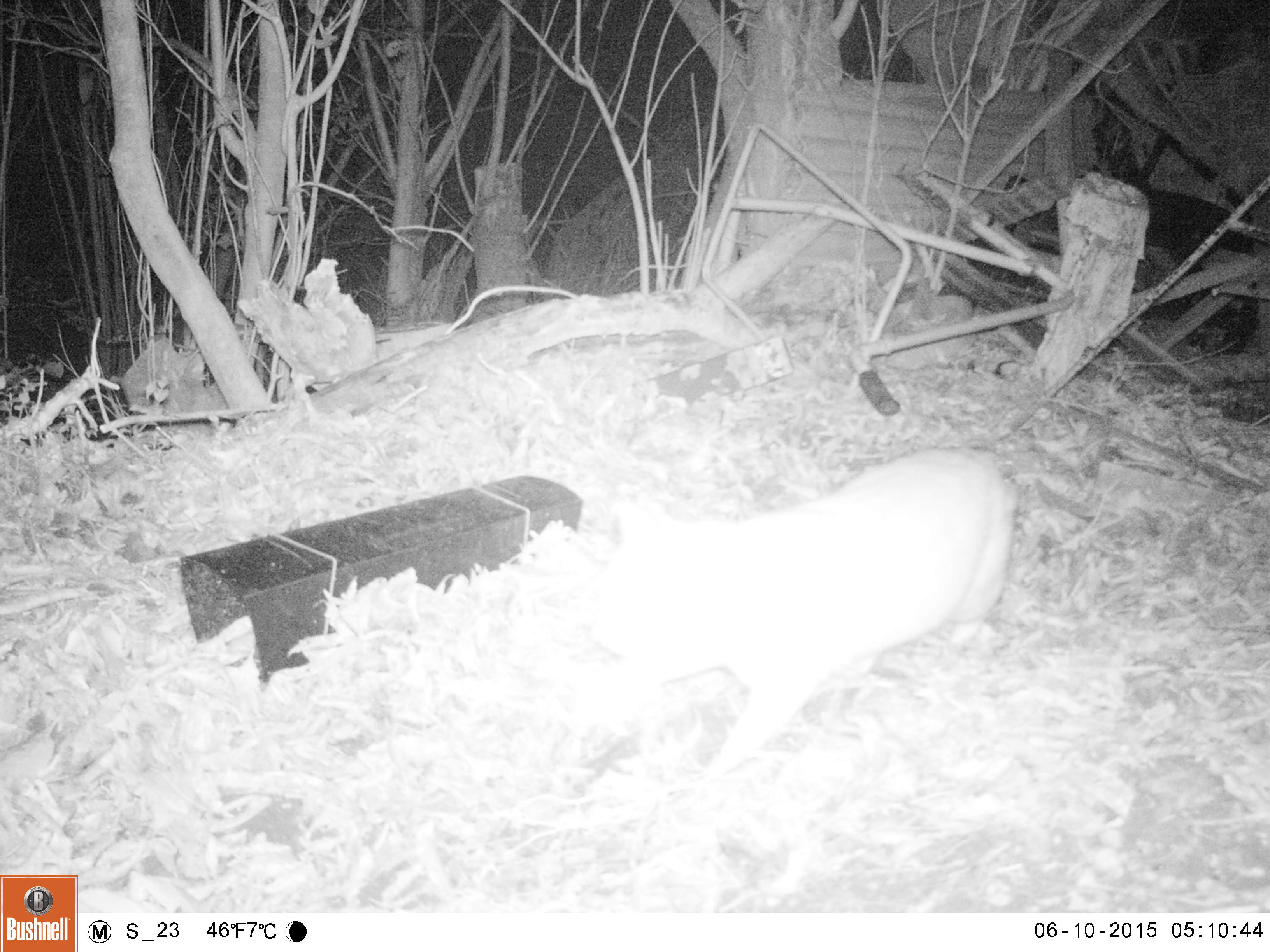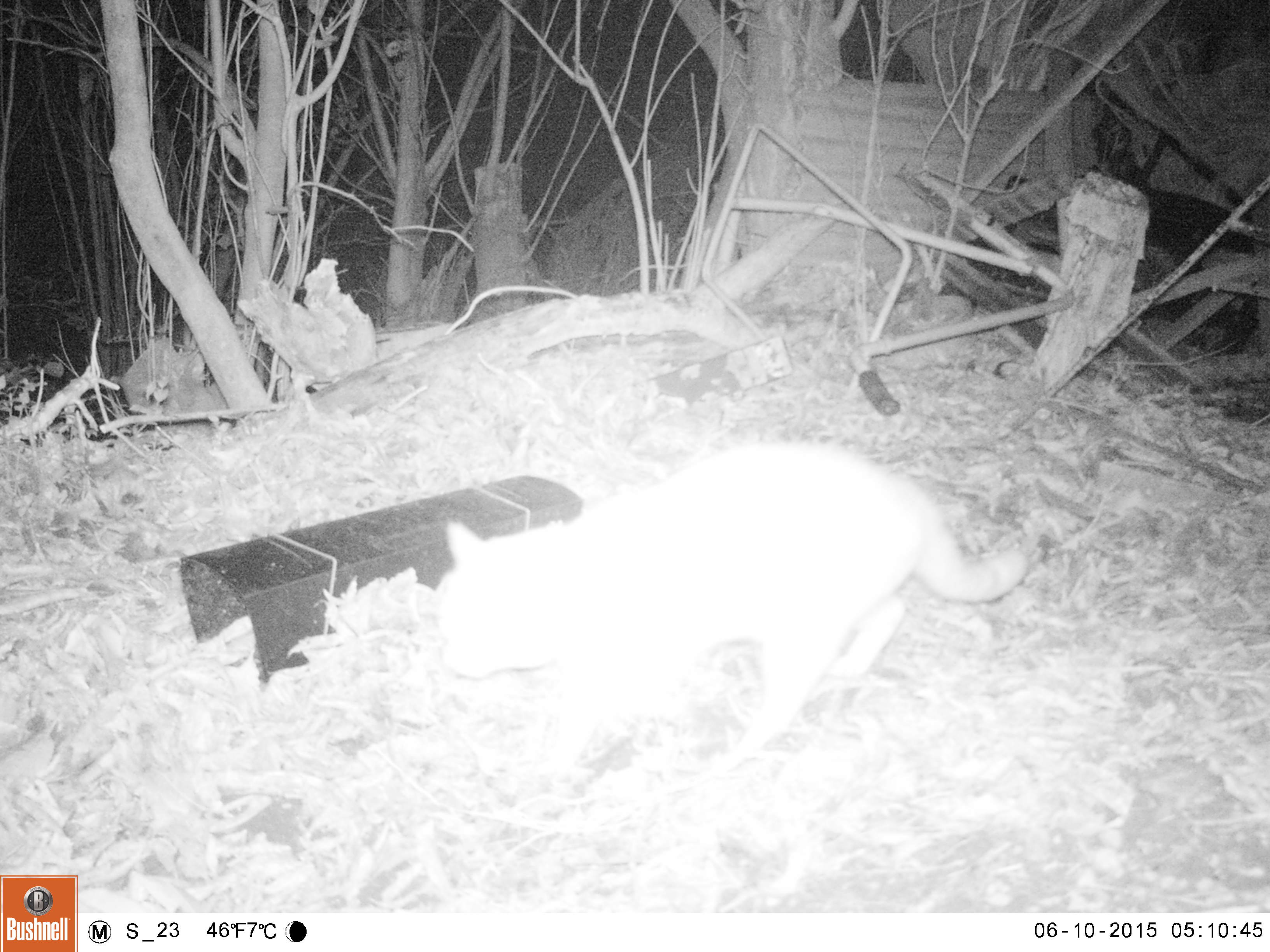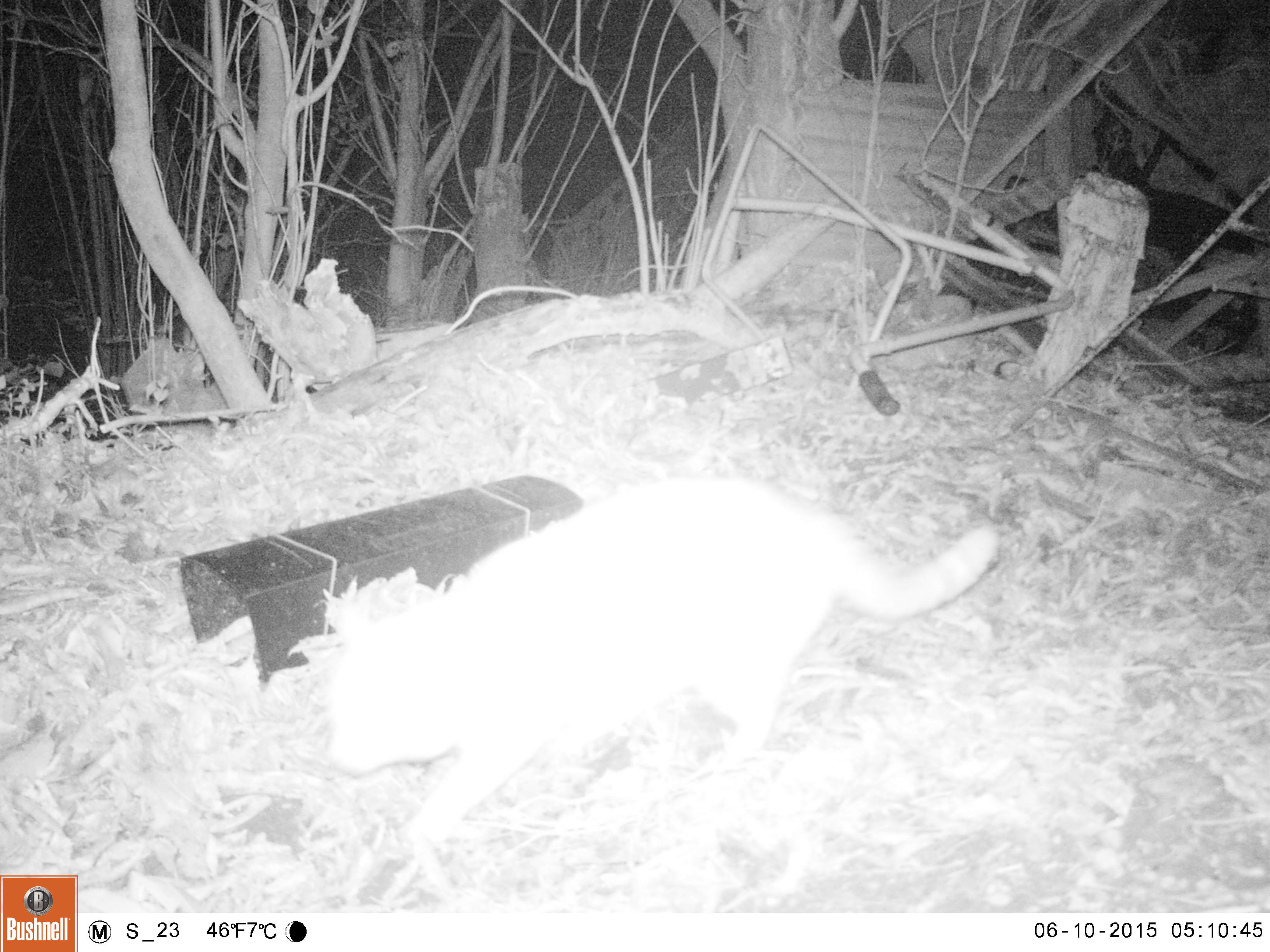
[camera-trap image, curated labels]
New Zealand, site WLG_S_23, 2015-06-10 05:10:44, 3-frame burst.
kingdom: Animalia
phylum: Chordata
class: Mammalia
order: Carnivora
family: Felidae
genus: Felis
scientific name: Felis catus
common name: domestic cat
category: cat